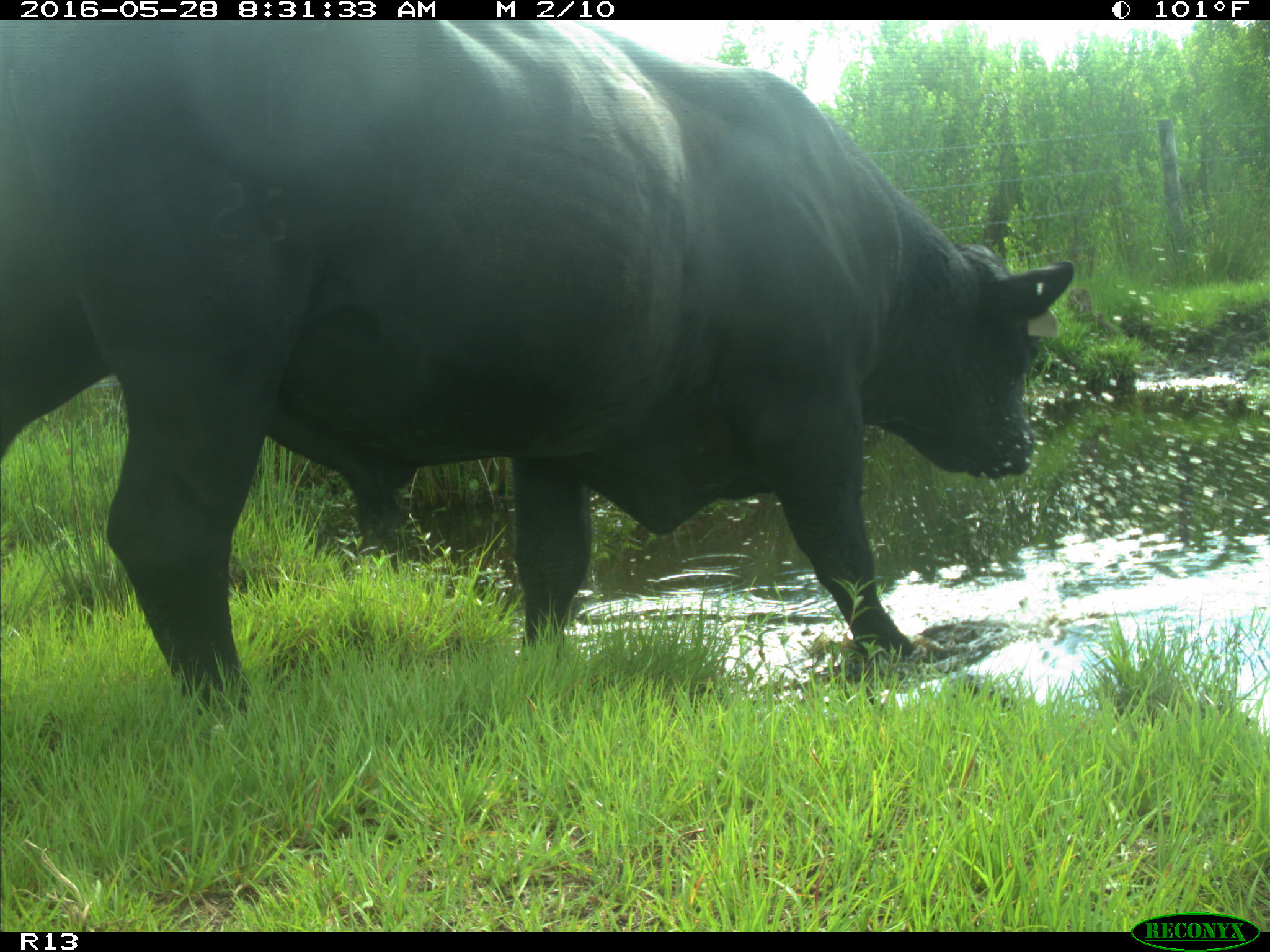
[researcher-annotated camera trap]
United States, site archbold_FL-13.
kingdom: Animalia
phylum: Chordata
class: Mammalia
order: Artiodactyla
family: Bovidae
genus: Bos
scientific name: Bos taurus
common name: domestic cow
Bos taurus (domestic cow).